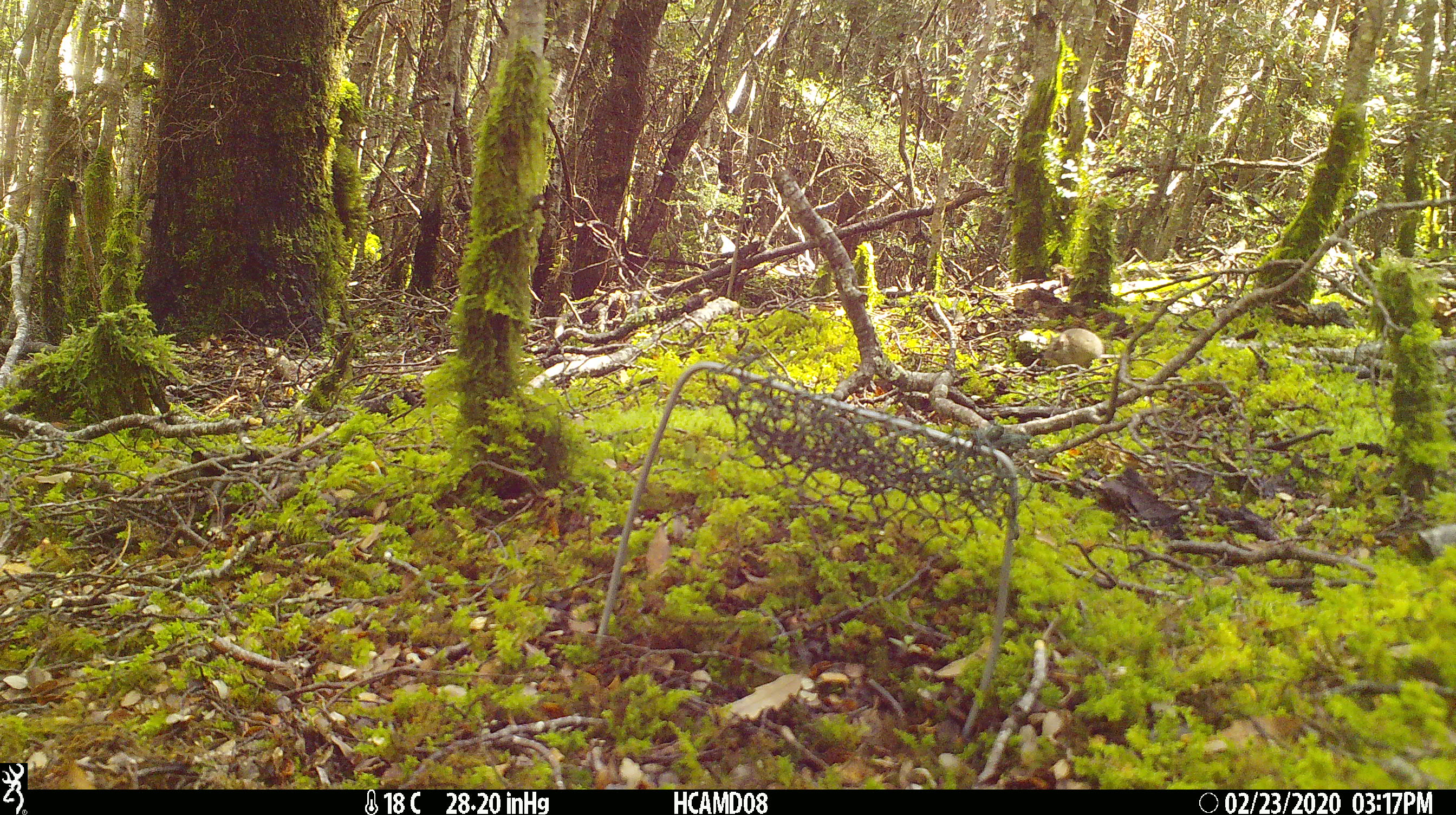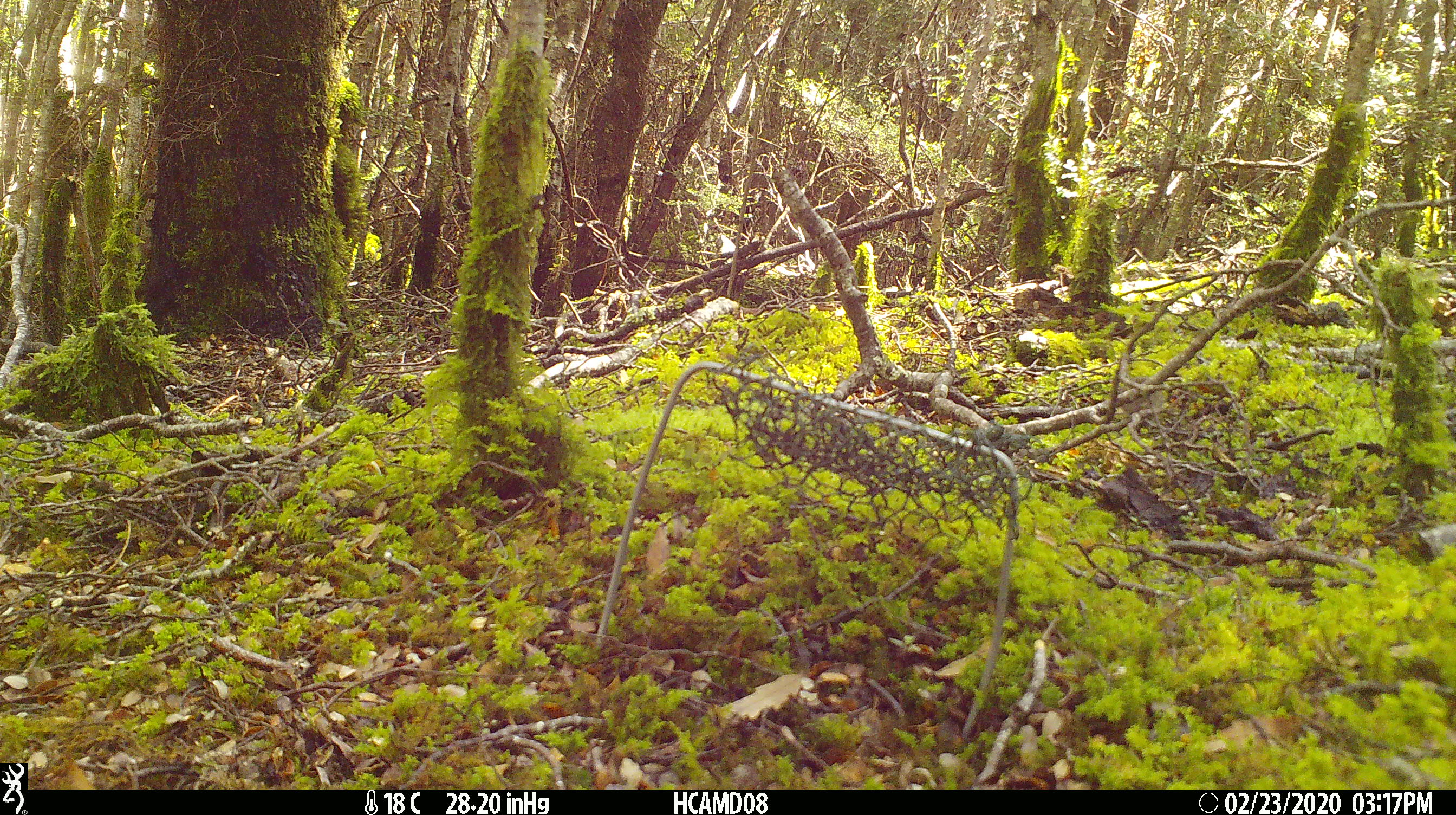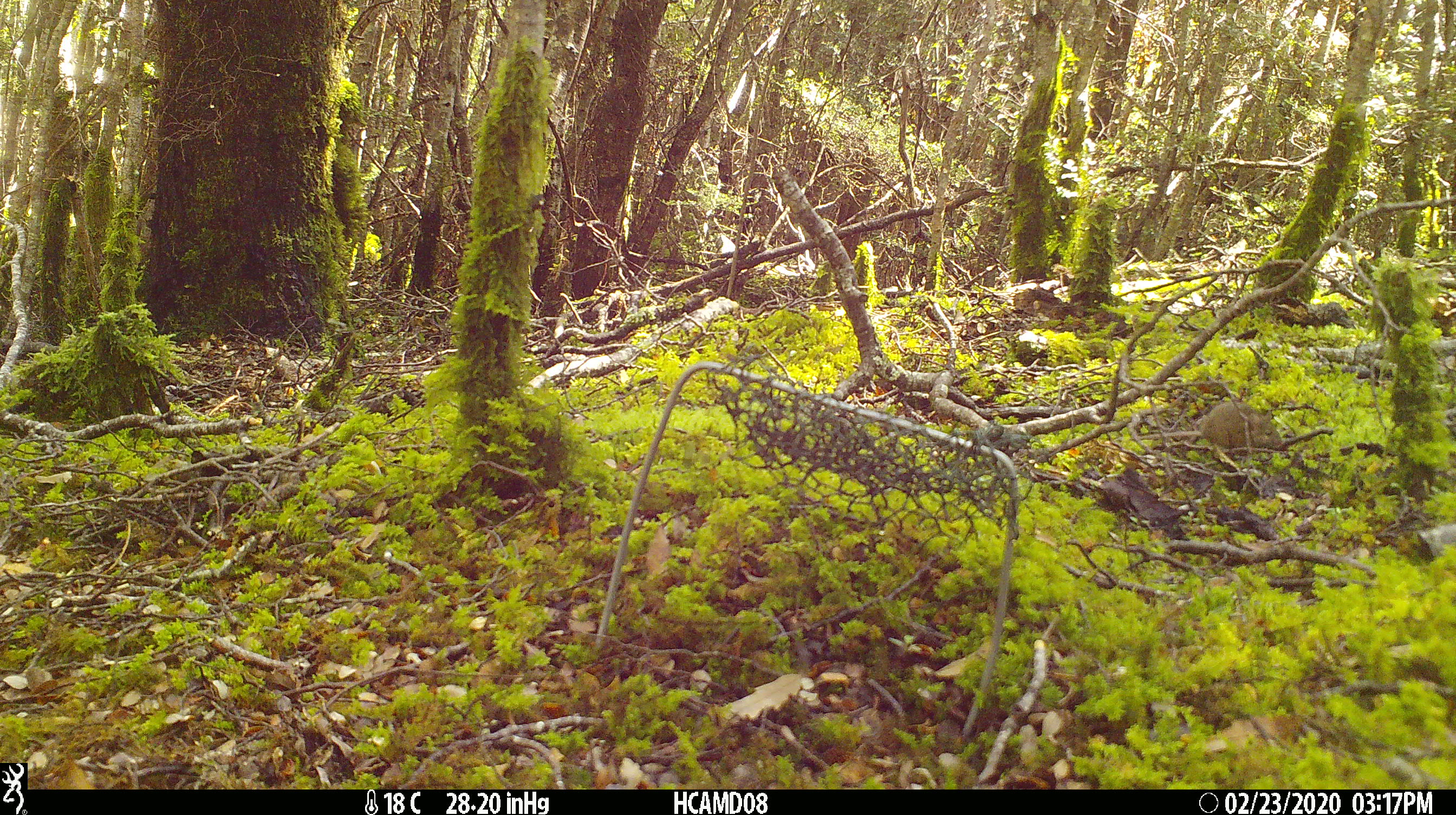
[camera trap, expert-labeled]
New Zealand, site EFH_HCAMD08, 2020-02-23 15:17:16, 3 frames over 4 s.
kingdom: Animalia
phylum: Chordata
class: Mammalia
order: Rodentia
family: Muridae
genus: Mus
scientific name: Mus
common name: mouse